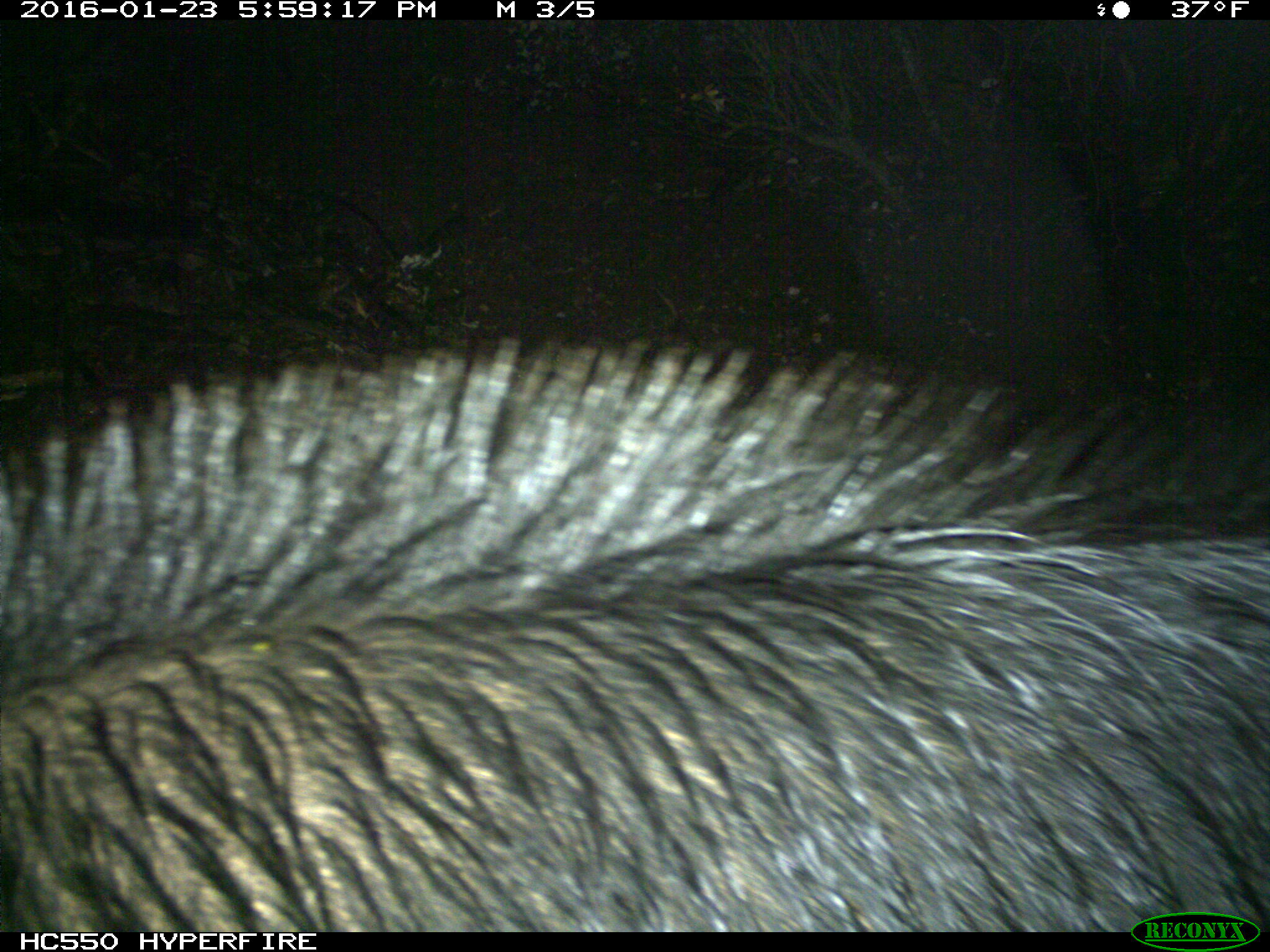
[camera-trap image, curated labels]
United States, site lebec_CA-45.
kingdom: Animalia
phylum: Chordata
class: Mammalia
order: Artiodactyla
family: Suidae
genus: Sus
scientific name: Sus scrofa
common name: wild boar